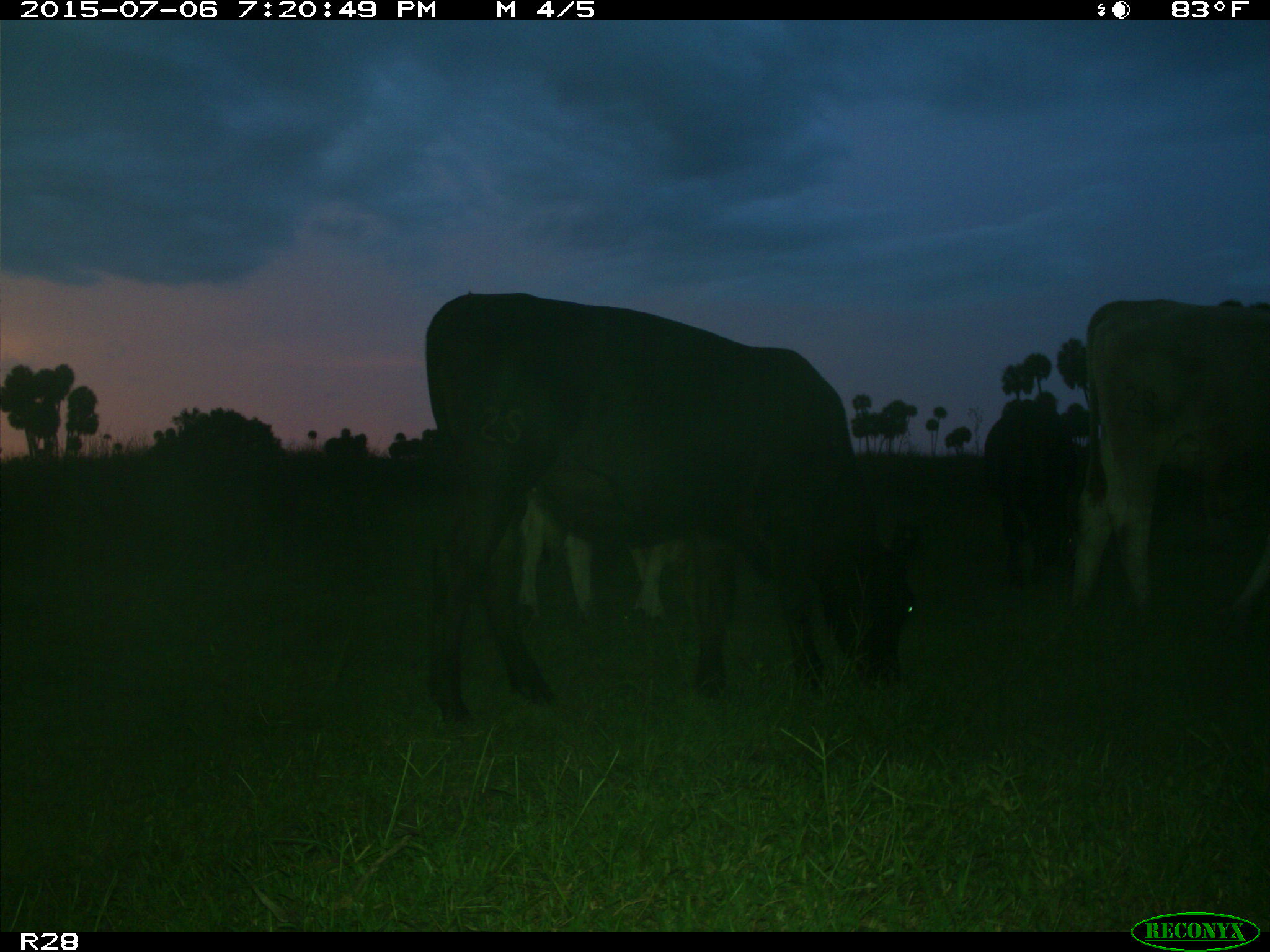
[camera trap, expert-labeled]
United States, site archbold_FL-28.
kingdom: Animalia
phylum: Chordata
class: Mammalia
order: Artiodactyla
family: Bovidae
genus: Bos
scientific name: Bos taurus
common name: domestic cow